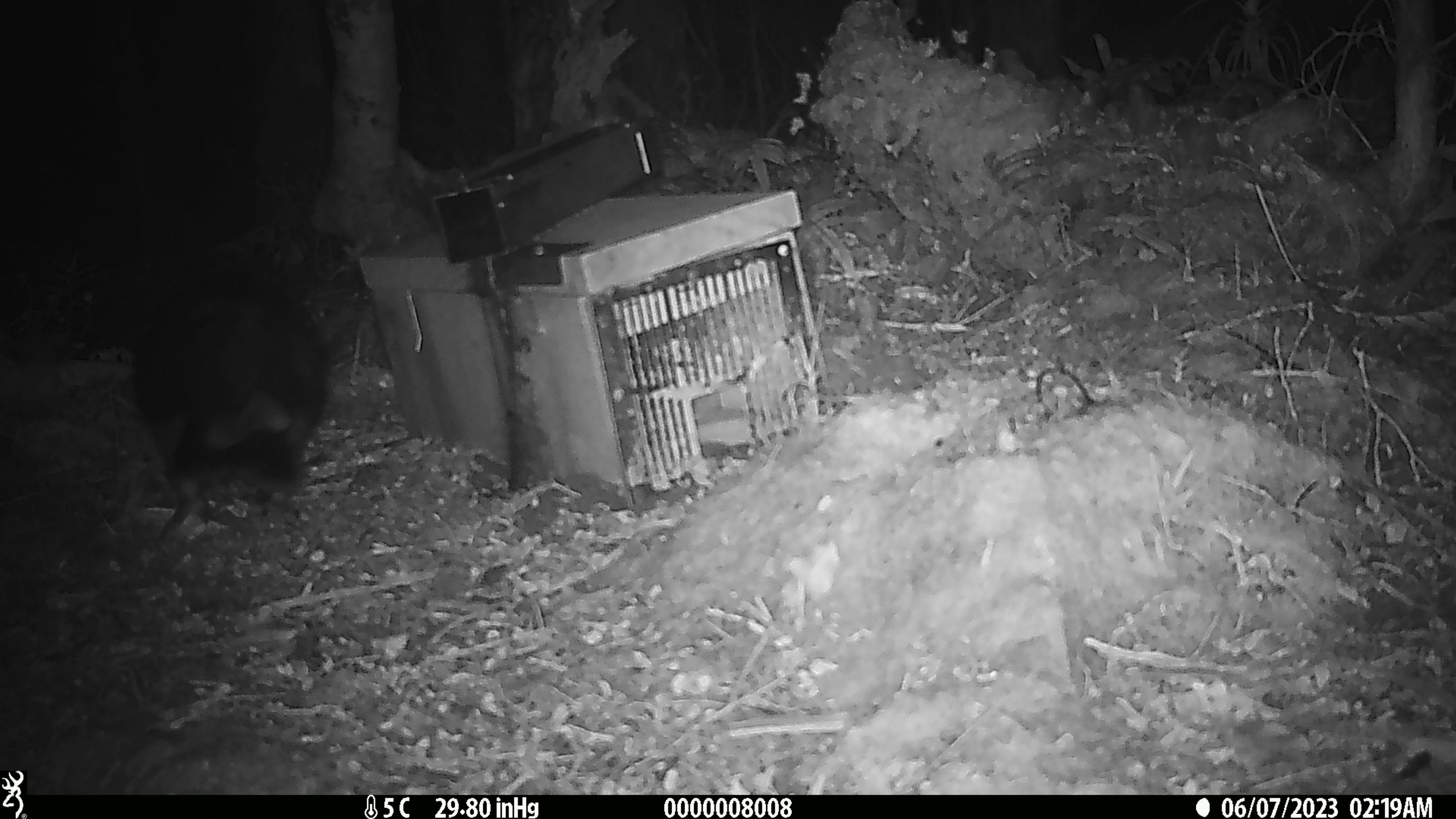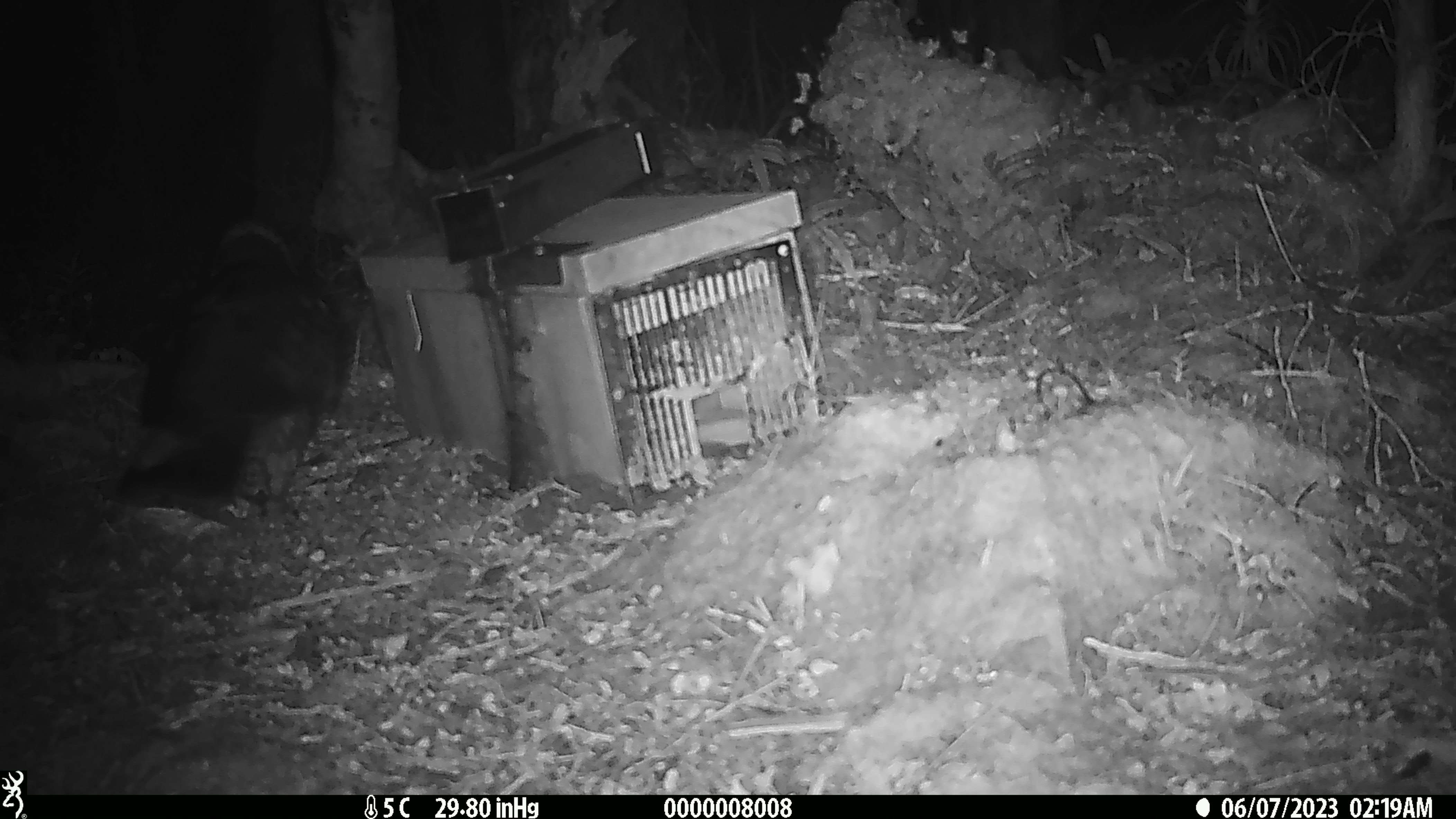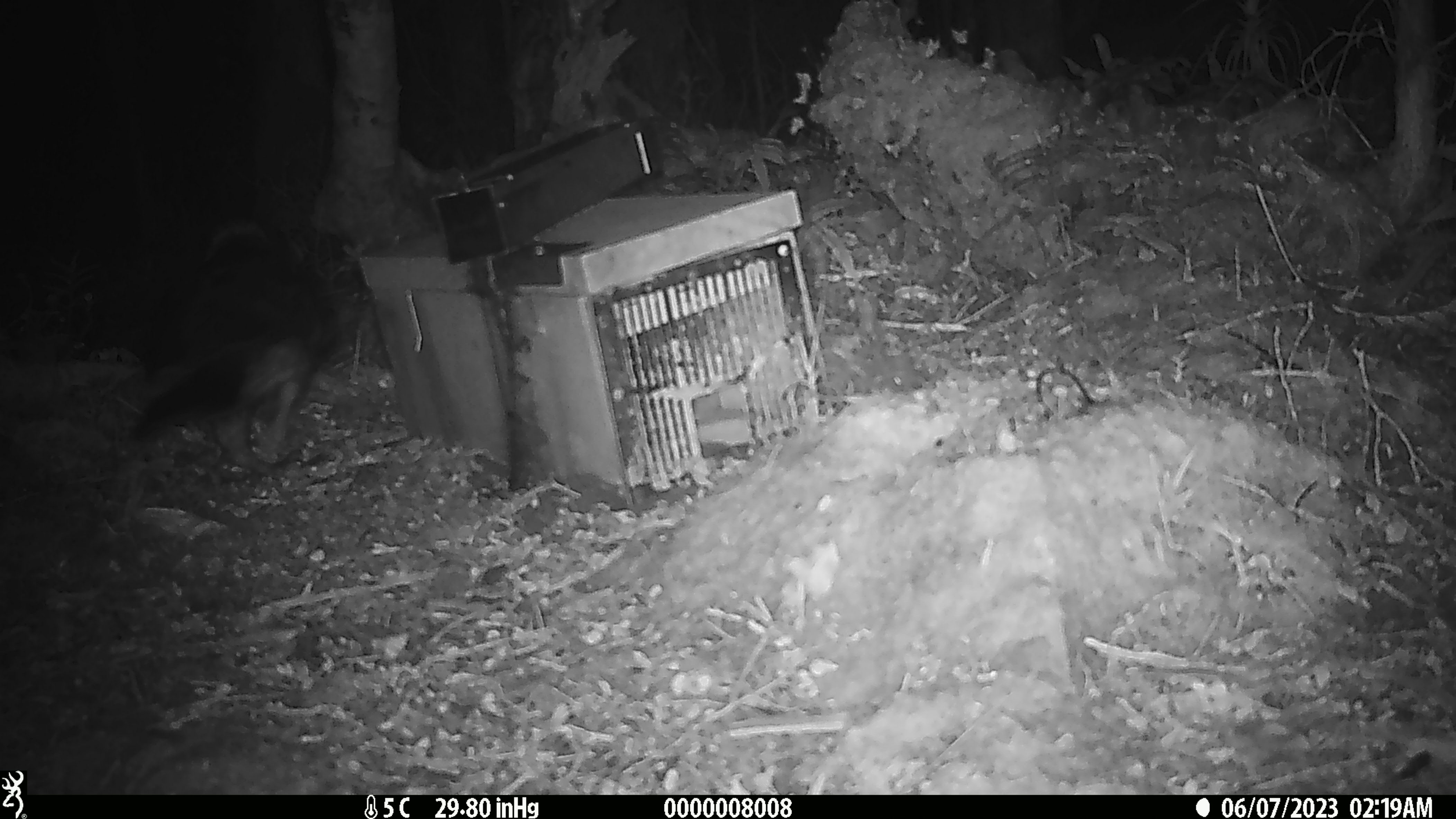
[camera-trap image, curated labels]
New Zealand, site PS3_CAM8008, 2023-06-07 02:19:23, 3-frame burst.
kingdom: Animalia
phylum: Chordata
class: Aves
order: Psittaciformes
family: Strigopidae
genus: Nestor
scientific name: Nestor notabilis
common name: kea